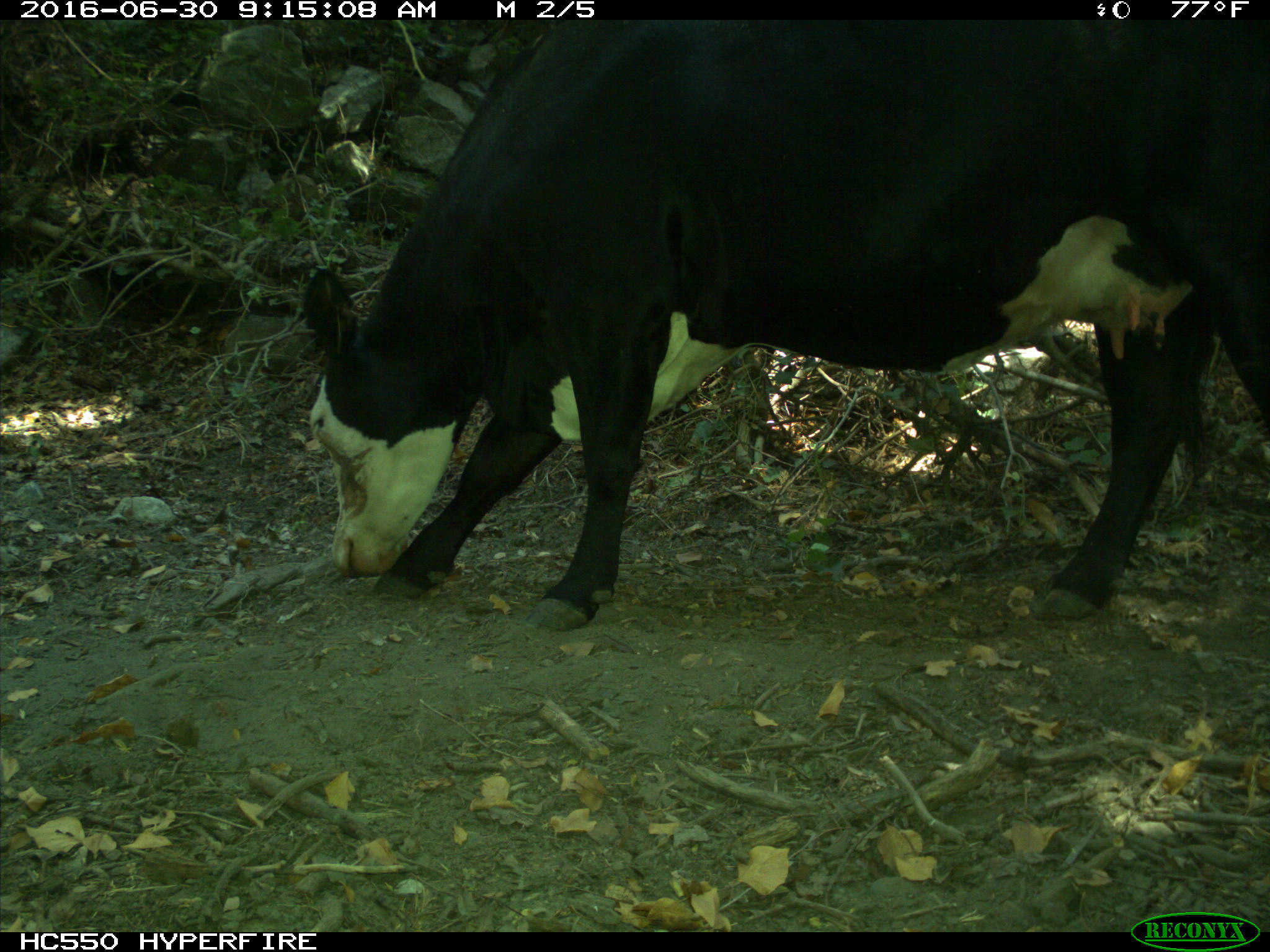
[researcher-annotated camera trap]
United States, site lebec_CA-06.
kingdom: Animalia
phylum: Chordata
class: Mammalia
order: Artiodactyla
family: Bovidae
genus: Bos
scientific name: Bos taurus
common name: domestic cow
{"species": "Bos taurus (domestic cow)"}